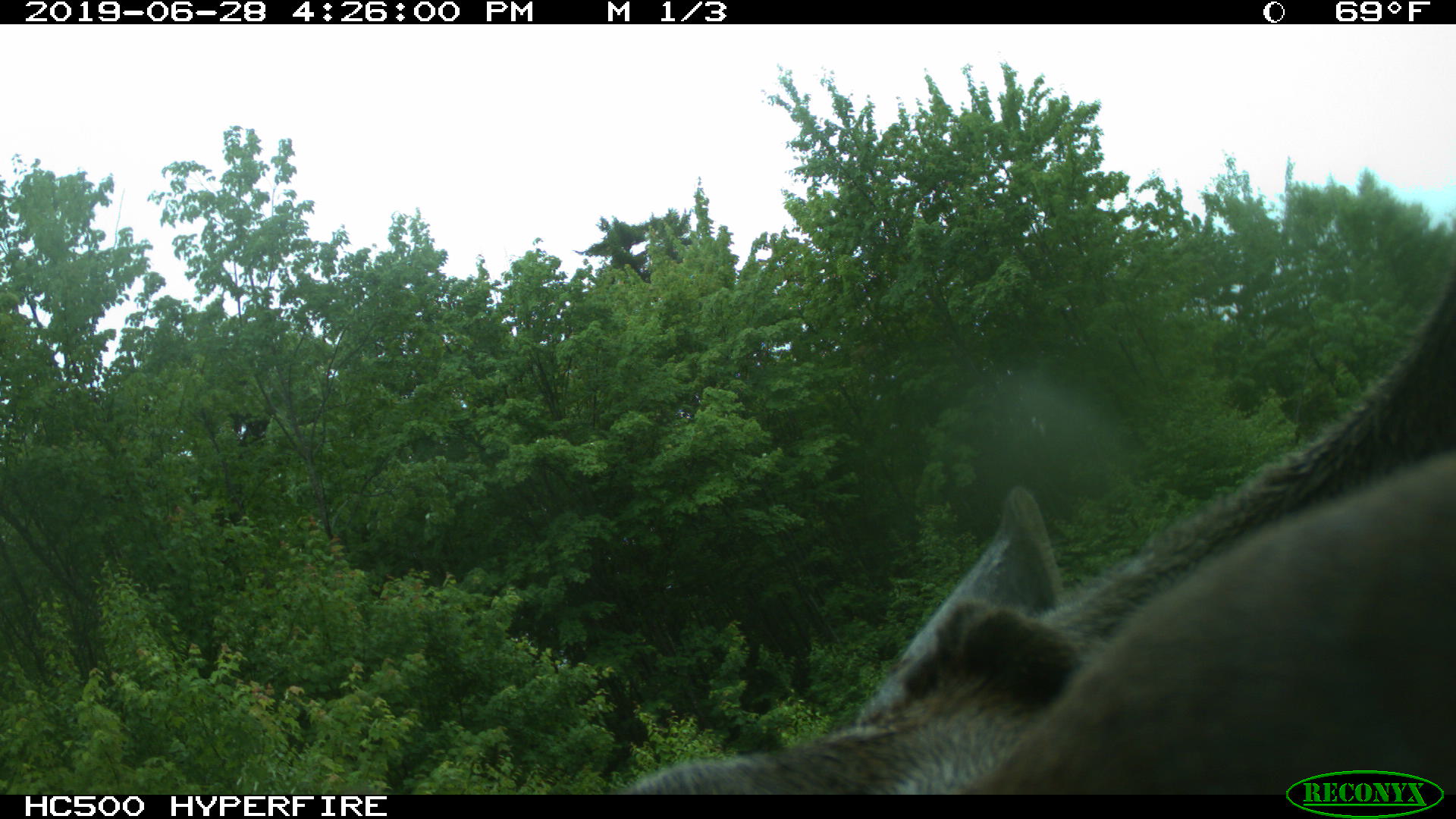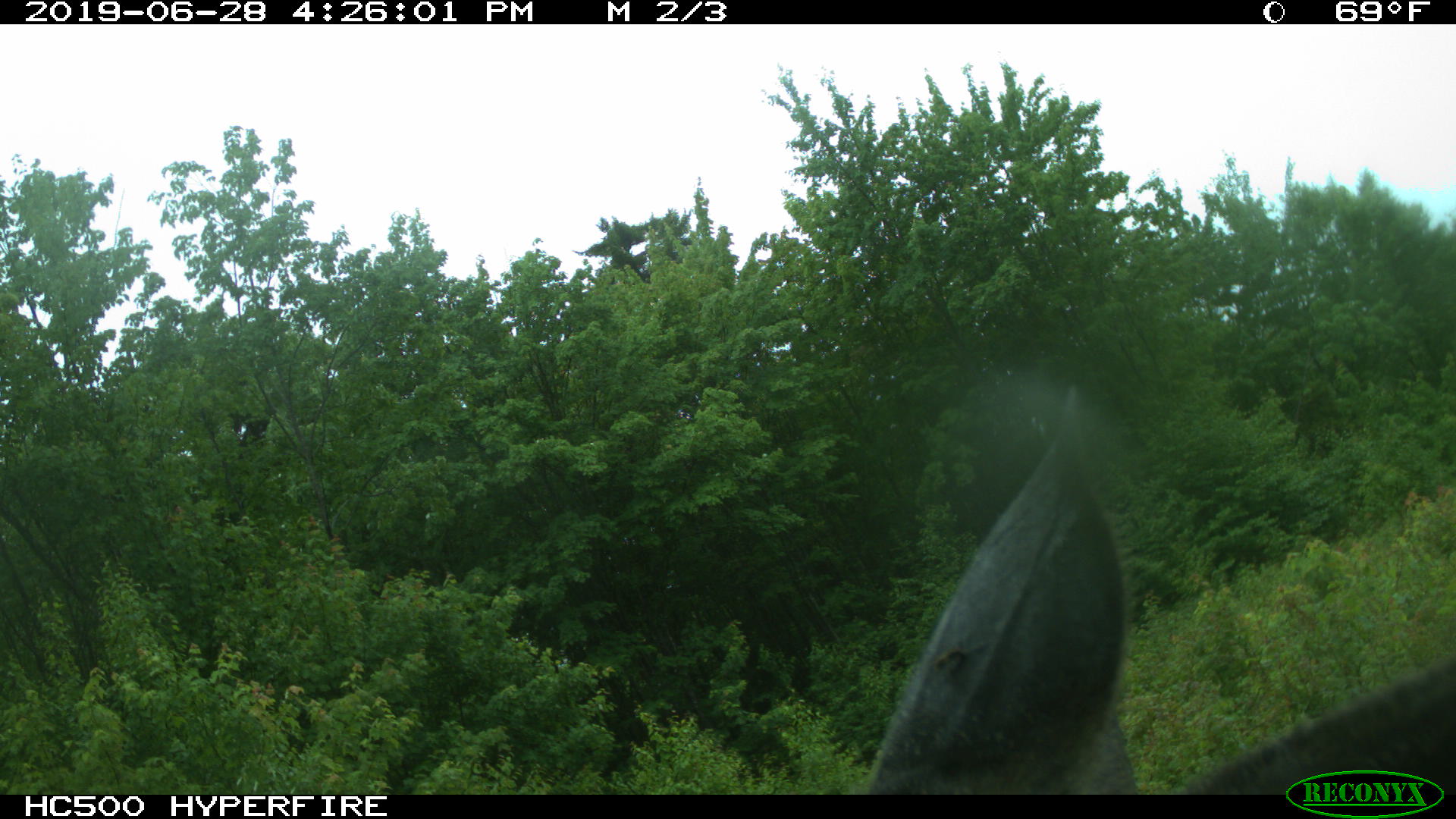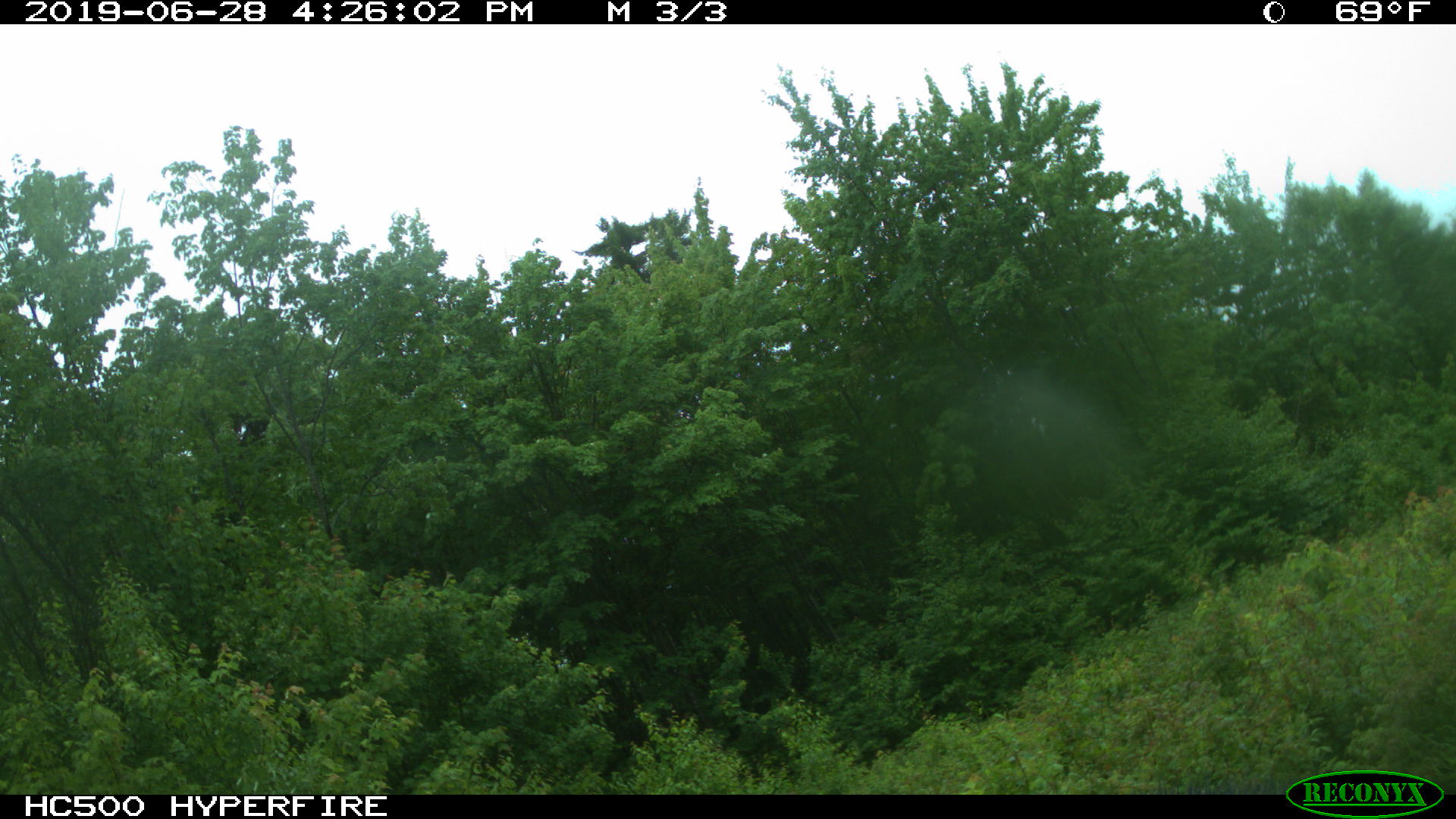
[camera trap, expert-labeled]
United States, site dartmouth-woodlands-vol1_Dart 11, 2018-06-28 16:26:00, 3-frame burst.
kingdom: Animalia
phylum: Chordata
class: Mammalia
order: Artiodactyla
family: Cervidae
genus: Alces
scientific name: Alces alces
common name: moose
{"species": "moose (Alces alces)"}